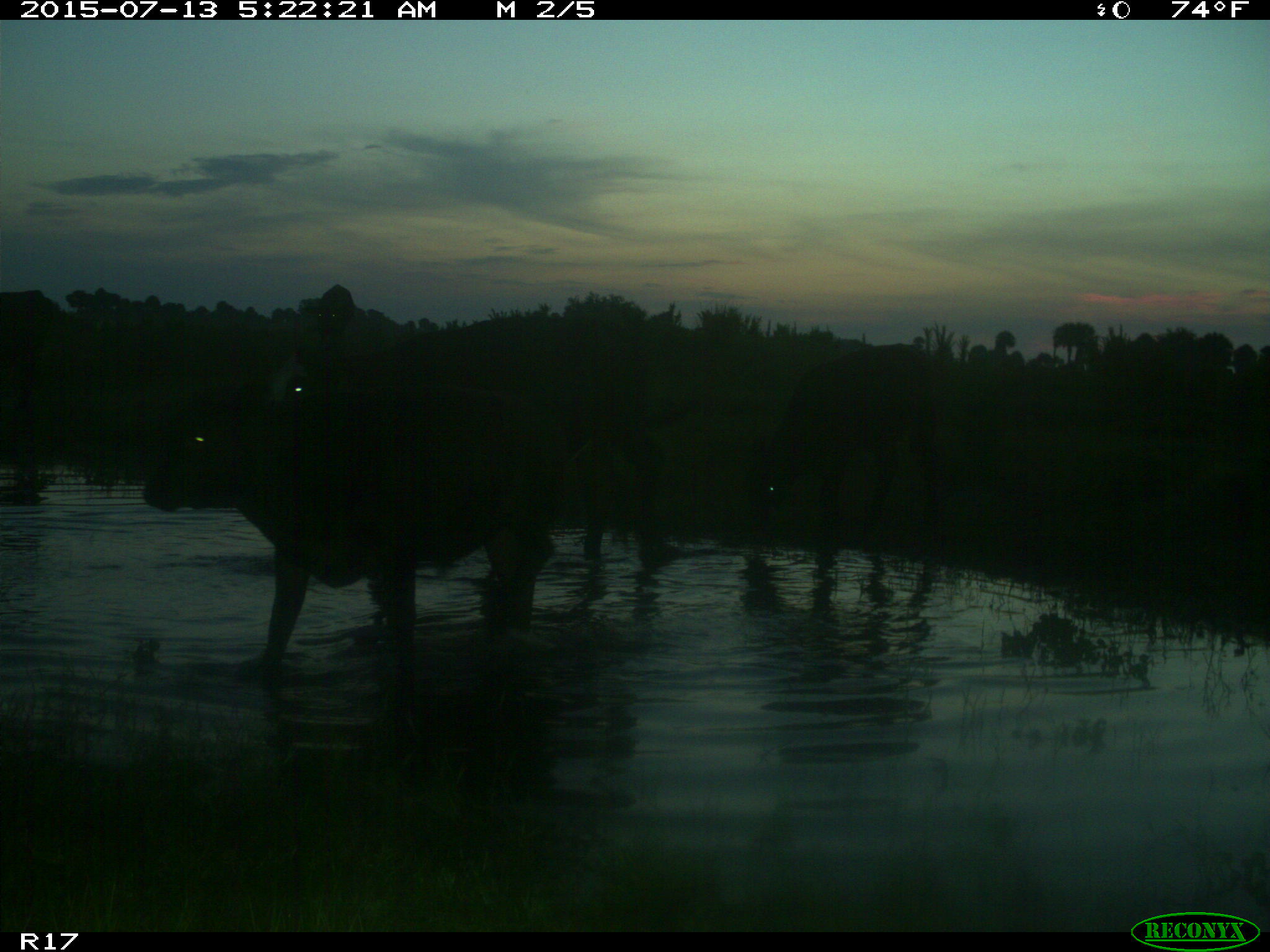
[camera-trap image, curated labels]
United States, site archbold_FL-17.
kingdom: Animalia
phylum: Chordata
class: Mammalia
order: Artiodactyla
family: Bovidae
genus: Bos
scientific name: Bos taurus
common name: domestic cow